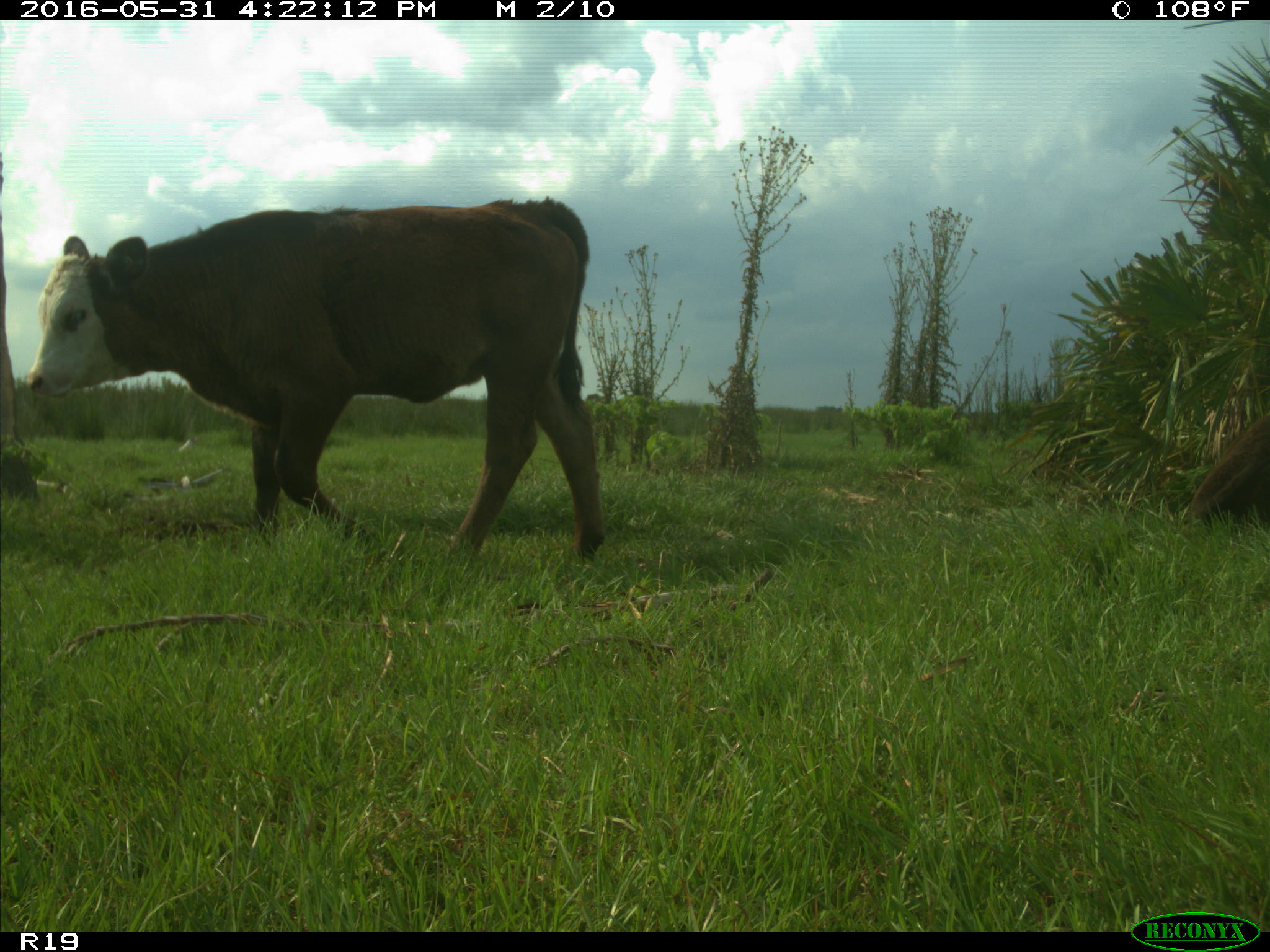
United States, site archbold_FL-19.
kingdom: Animalia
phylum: Chordata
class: Mammalia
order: Artiodactyla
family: Bovidae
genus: Bos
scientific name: Bos taurus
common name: domestic cow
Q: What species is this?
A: Bos taurus (domestic cow).